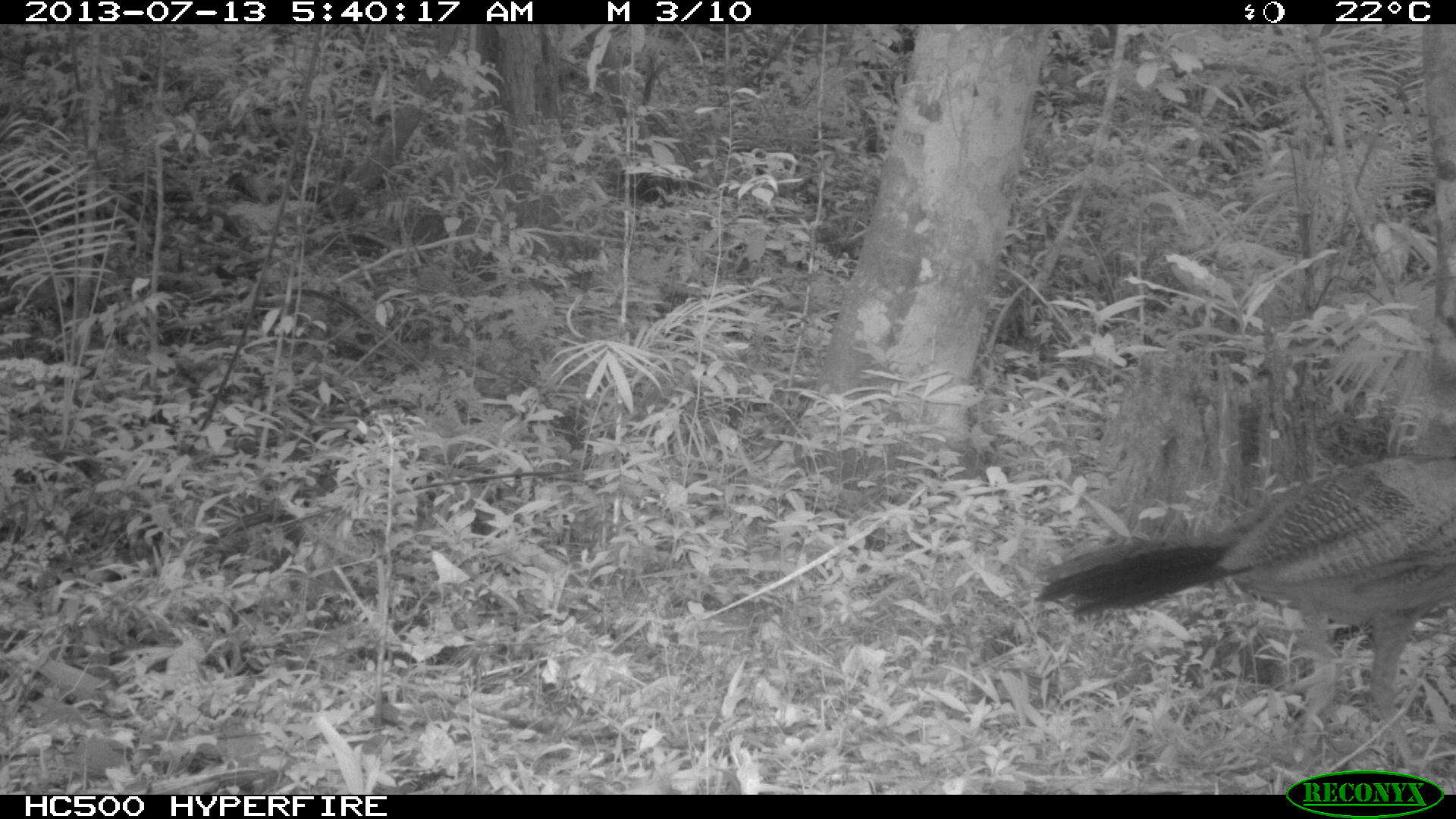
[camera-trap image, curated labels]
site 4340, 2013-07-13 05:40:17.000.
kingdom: Animalia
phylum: Chordata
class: Aves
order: Galliformes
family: Cracidae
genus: Crax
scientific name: Crax rubra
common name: great curassow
Crax rubra (great curassow), count 1, sex male.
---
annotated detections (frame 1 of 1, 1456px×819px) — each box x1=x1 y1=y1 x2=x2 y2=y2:
crax rubra: x1=1030 y1=451 x2=1455 y2=793